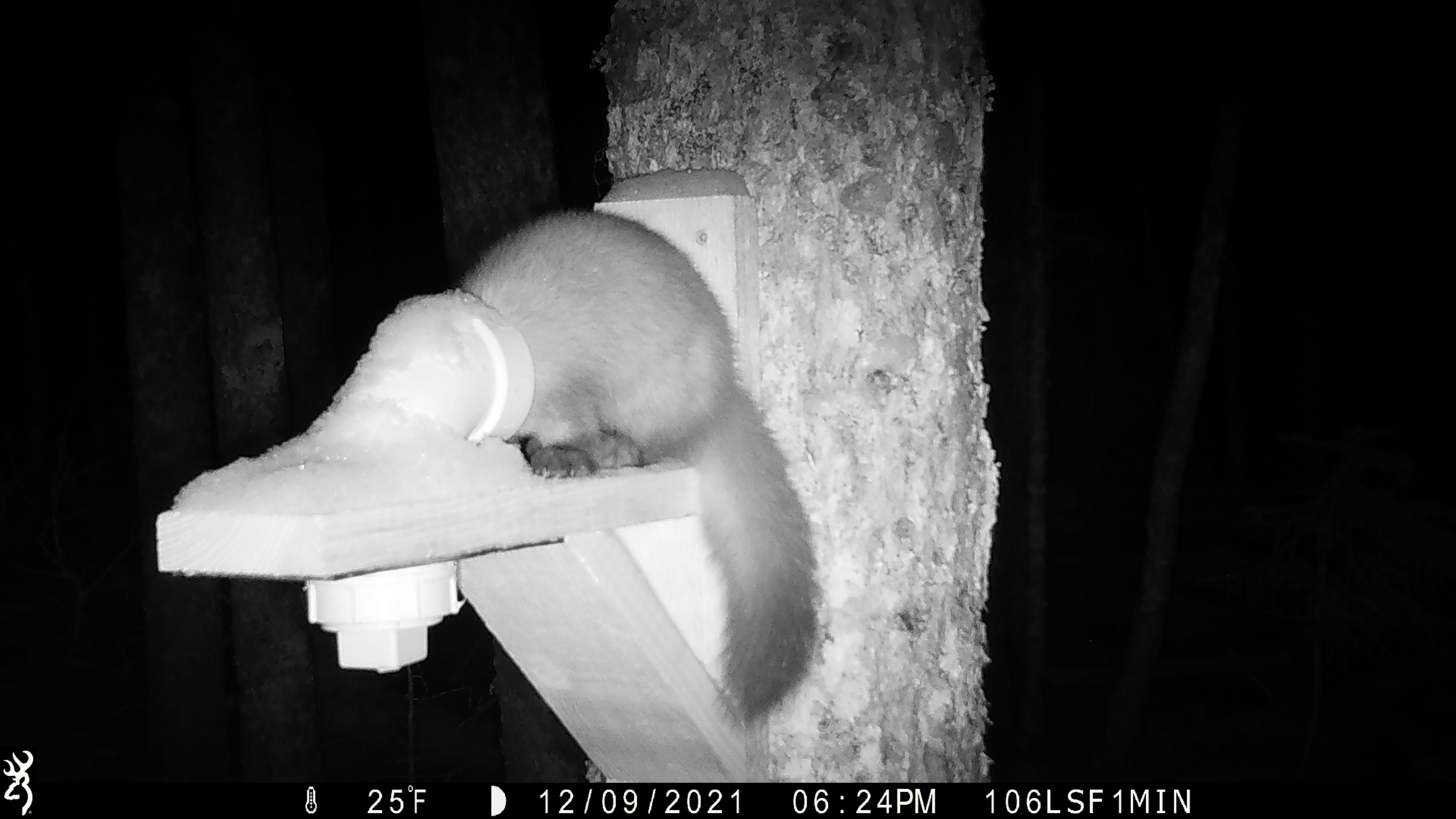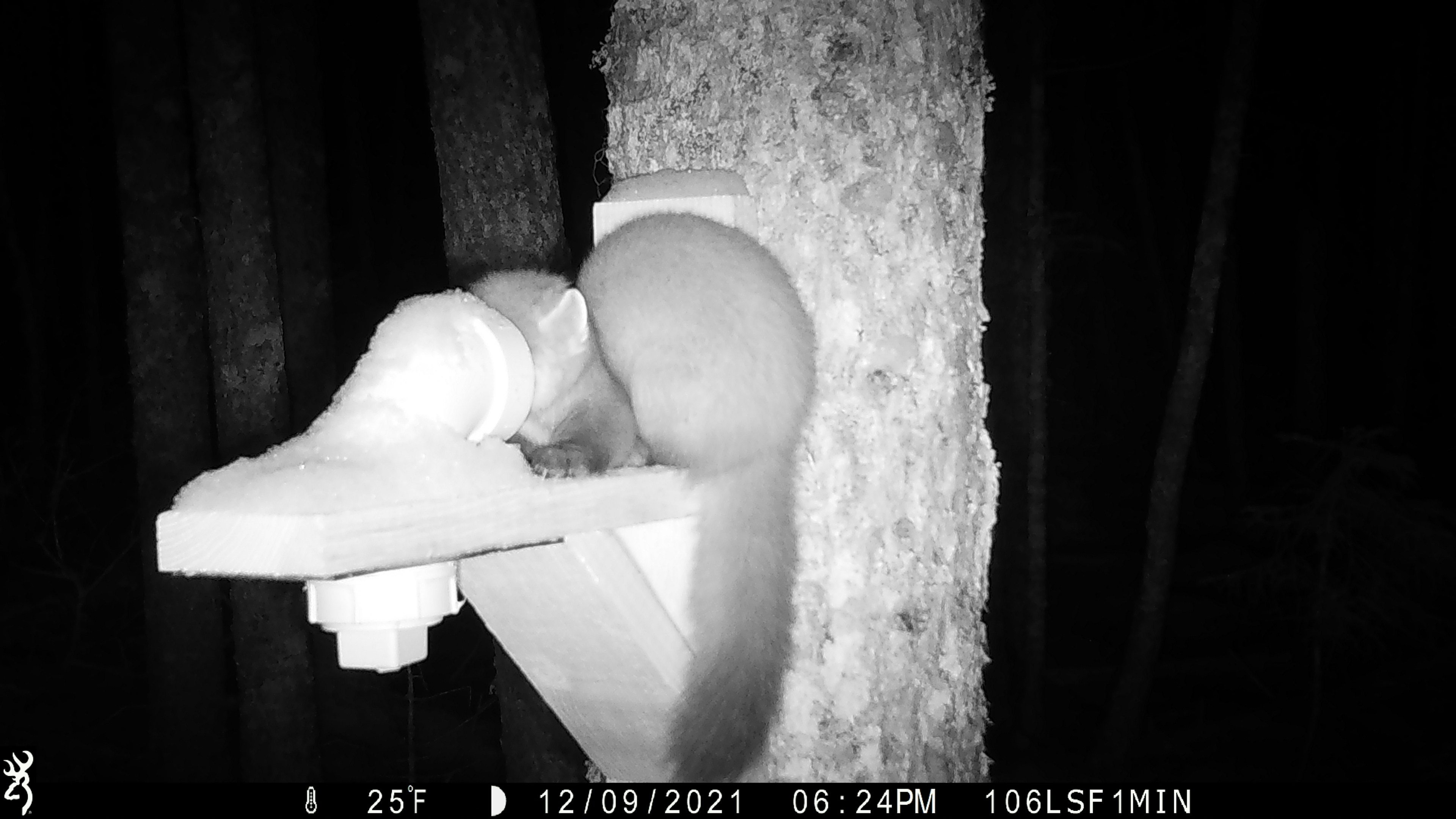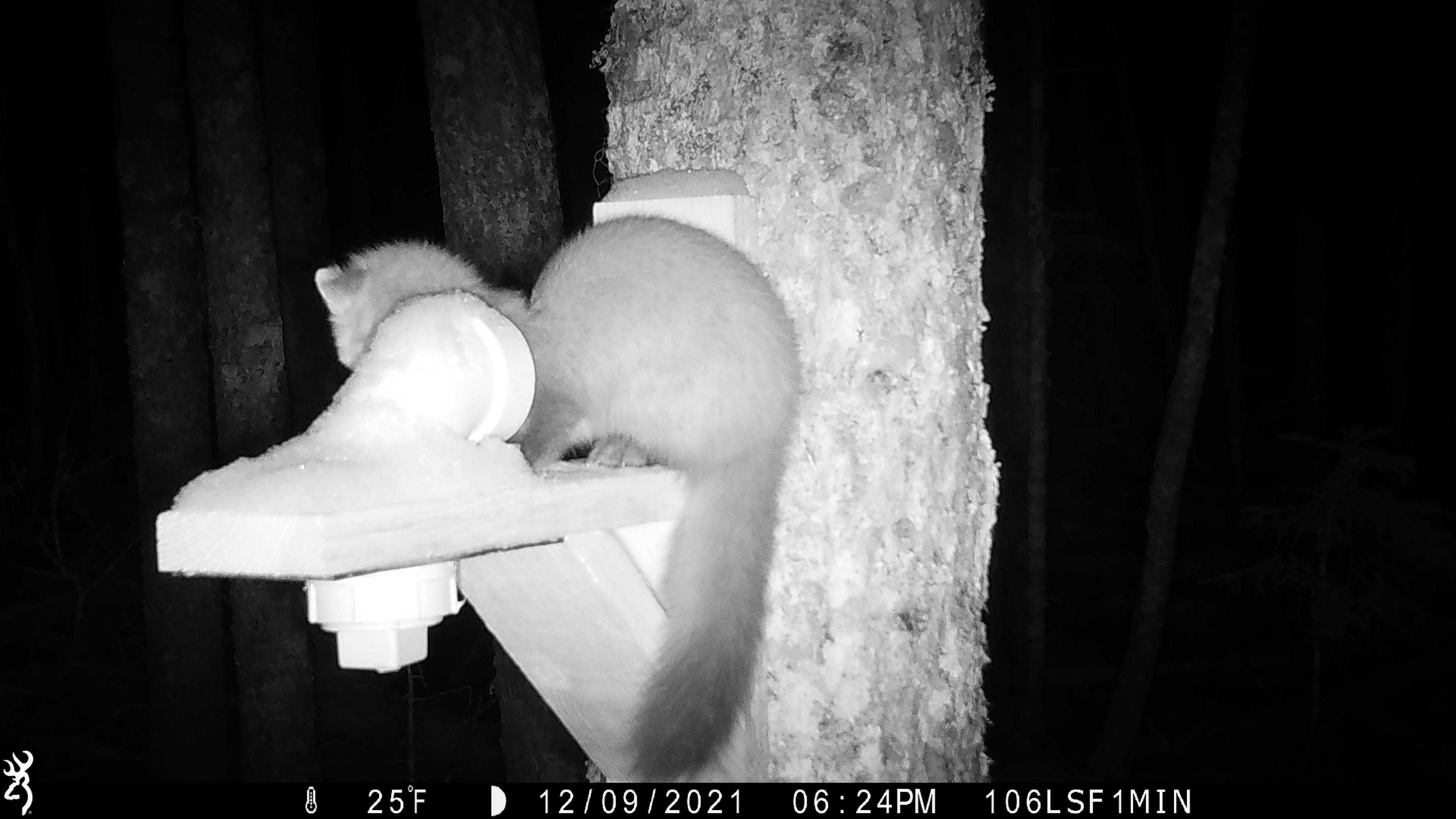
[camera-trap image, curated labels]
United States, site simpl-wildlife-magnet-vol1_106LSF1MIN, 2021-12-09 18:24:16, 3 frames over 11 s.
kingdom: Animalia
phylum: Chordata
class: Mammalia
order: Carnivora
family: Mustelidae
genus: Martes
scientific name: Martes americana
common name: american marten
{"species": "american marten (Martes americana)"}